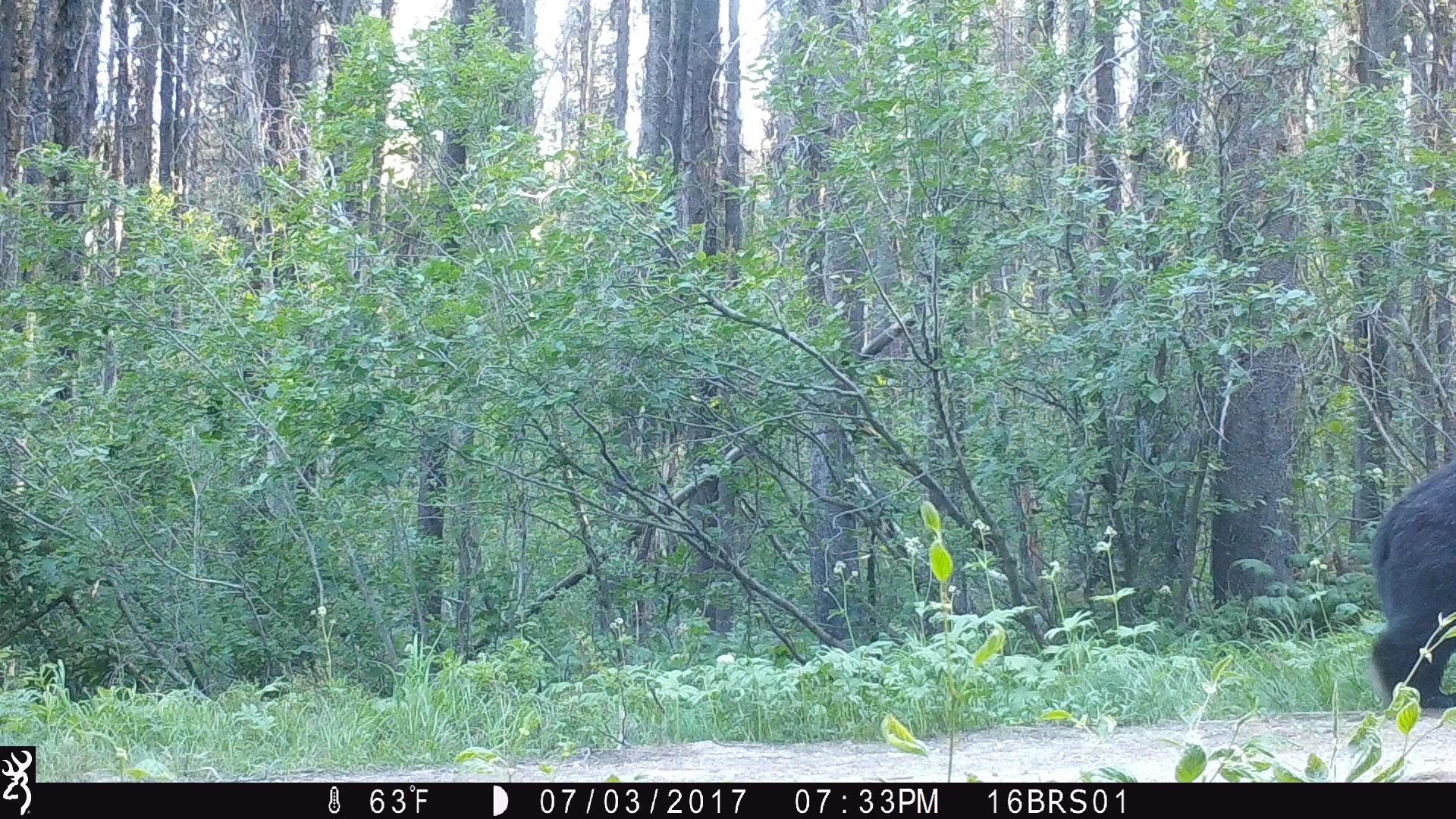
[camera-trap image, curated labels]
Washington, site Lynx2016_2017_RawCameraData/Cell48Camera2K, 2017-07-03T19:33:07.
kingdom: Animalia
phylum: Chordata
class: Mammalia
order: Carnivora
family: Ursidae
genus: Ursus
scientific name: Ursus americanus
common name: american black bear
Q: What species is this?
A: Ursus americanus (american black bear).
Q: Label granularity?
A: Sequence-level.